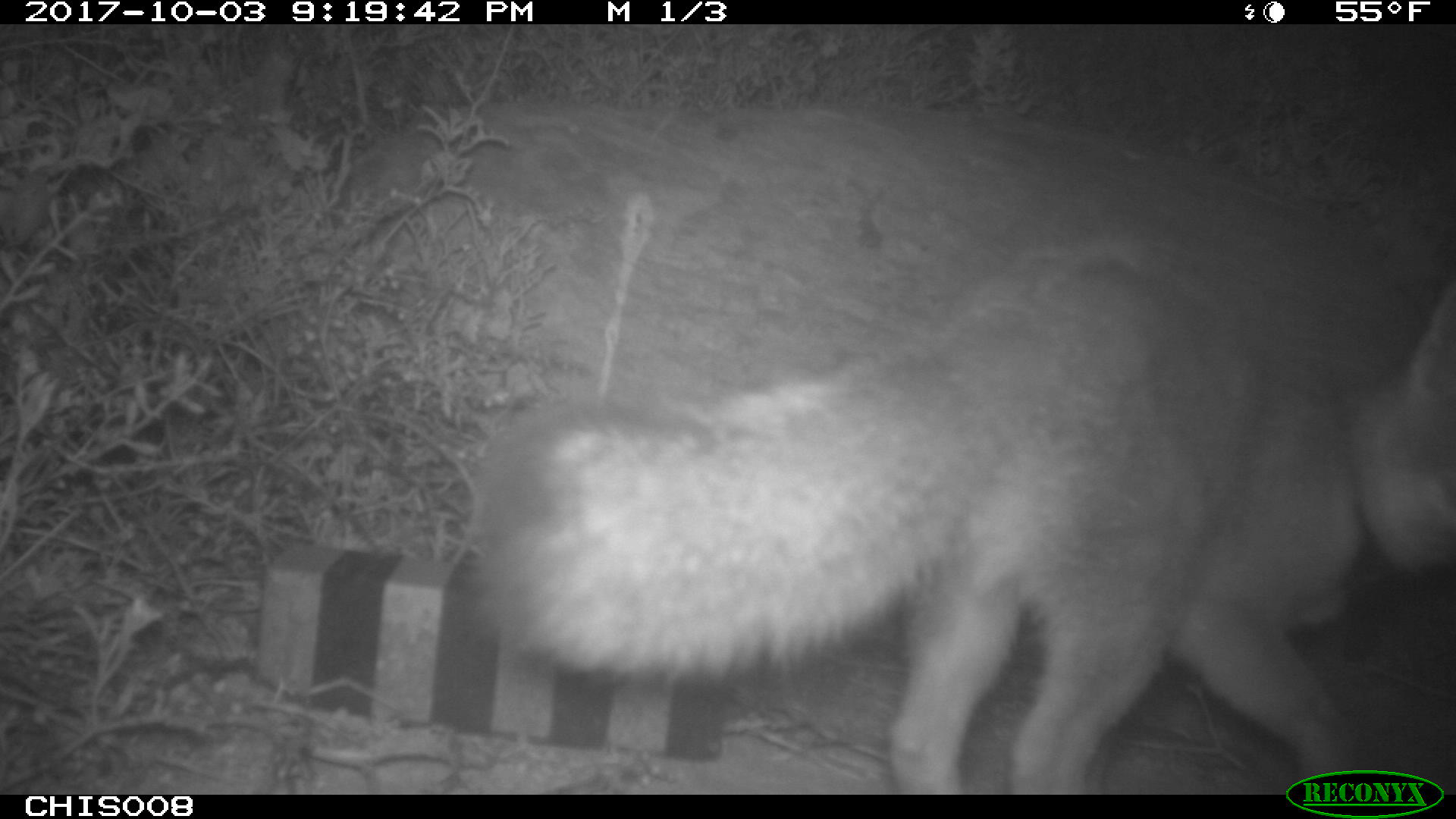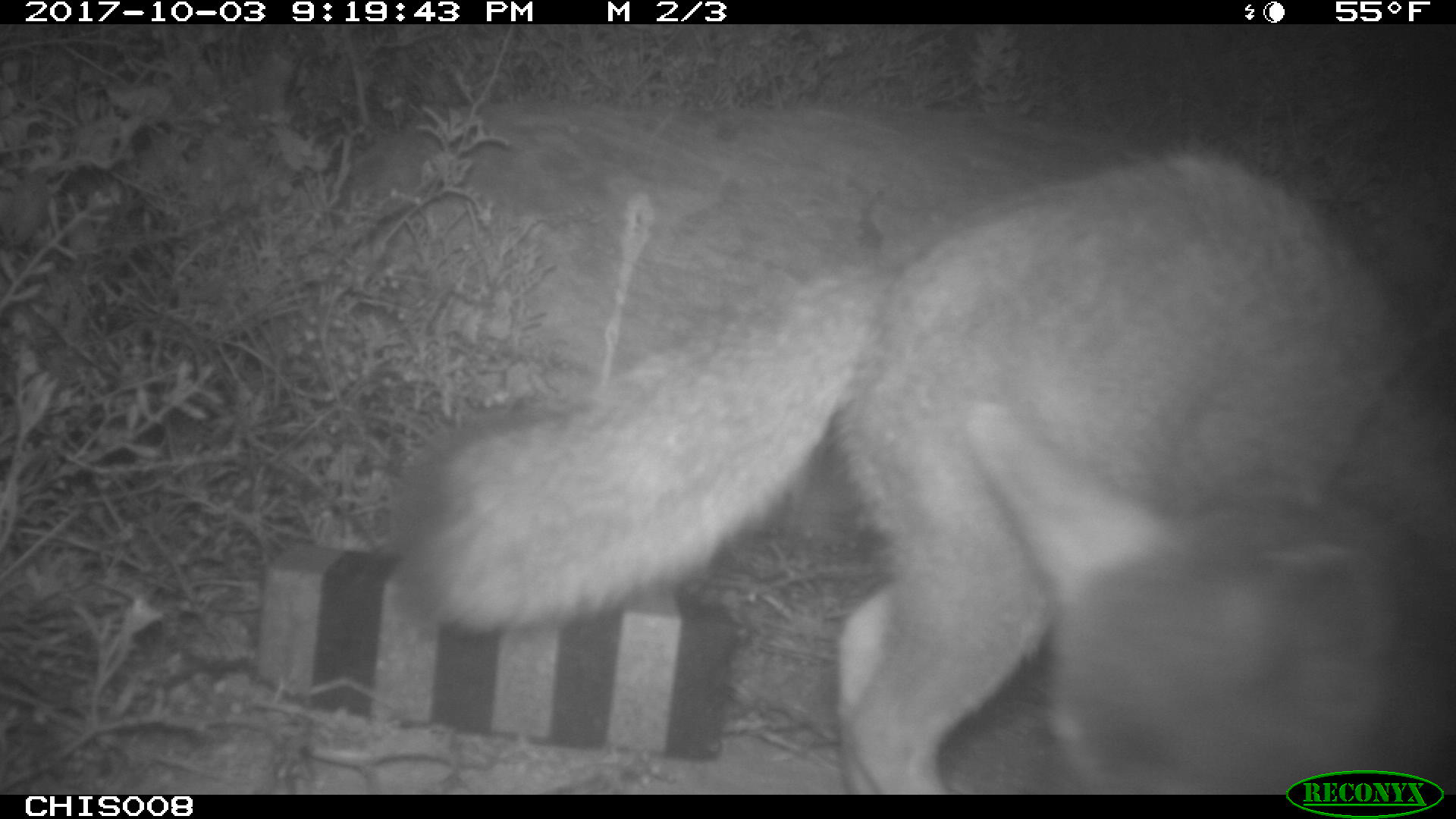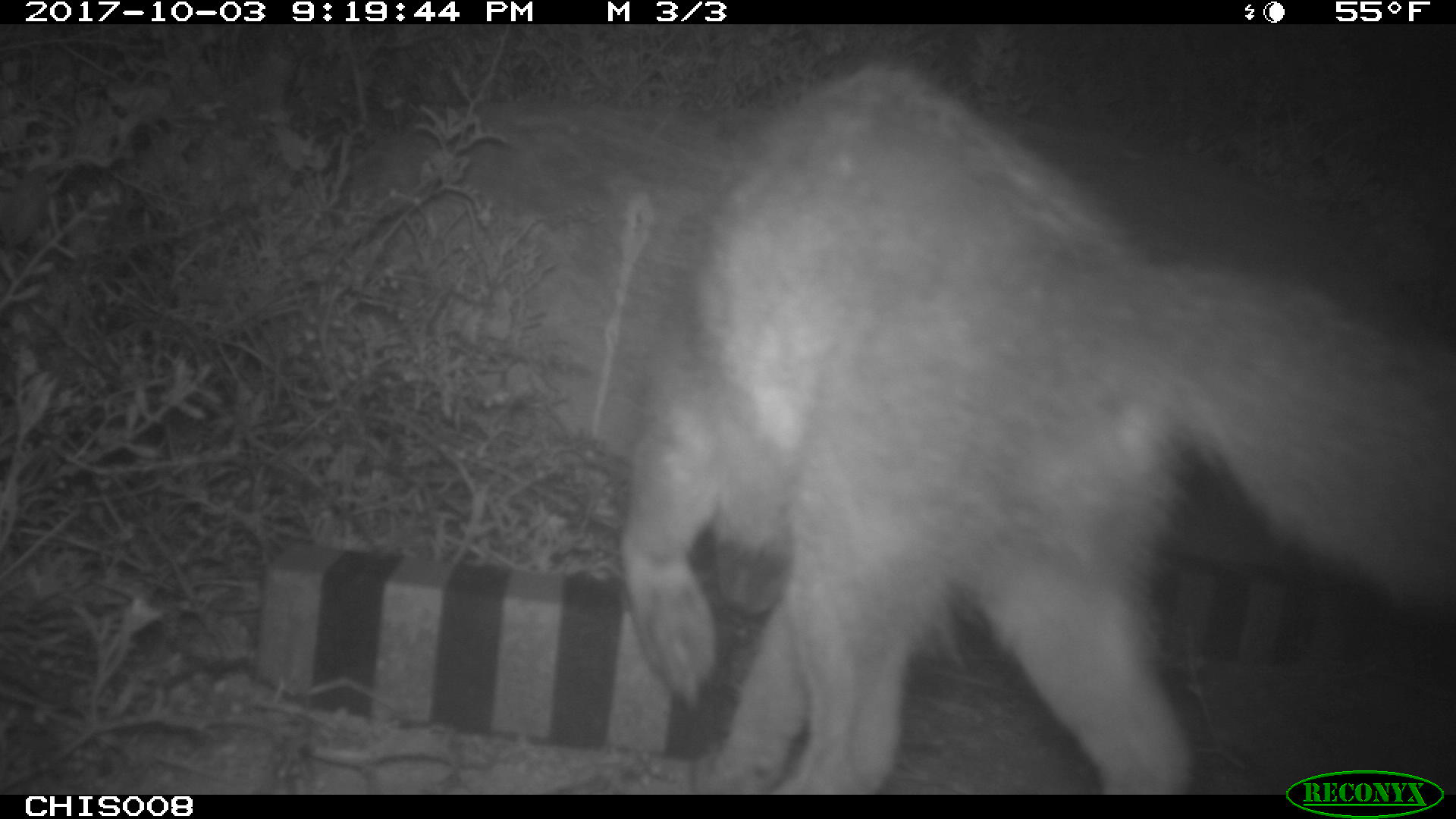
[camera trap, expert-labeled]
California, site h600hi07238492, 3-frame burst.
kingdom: Animalia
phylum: Chordata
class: Mammalia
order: Carnivora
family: Canidae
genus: Urocyon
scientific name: Urocyon littoralis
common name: island fox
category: fox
Fox (island fox) (Urocyon littoralis).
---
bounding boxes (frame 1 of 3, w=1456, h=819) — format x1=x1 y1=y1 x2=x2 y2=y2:
fox: x1=462 y1=230 x2=1455 y2=792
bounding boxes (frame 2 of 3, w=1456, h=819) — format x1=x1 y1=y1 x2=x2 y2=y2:
fox: x1=384 y1=143 x2=1455 y2=792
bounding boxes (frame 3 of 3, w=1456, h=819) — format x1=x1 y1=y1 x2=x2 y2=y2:
fox: x1=617 y1=64 x2=1455 y2=795